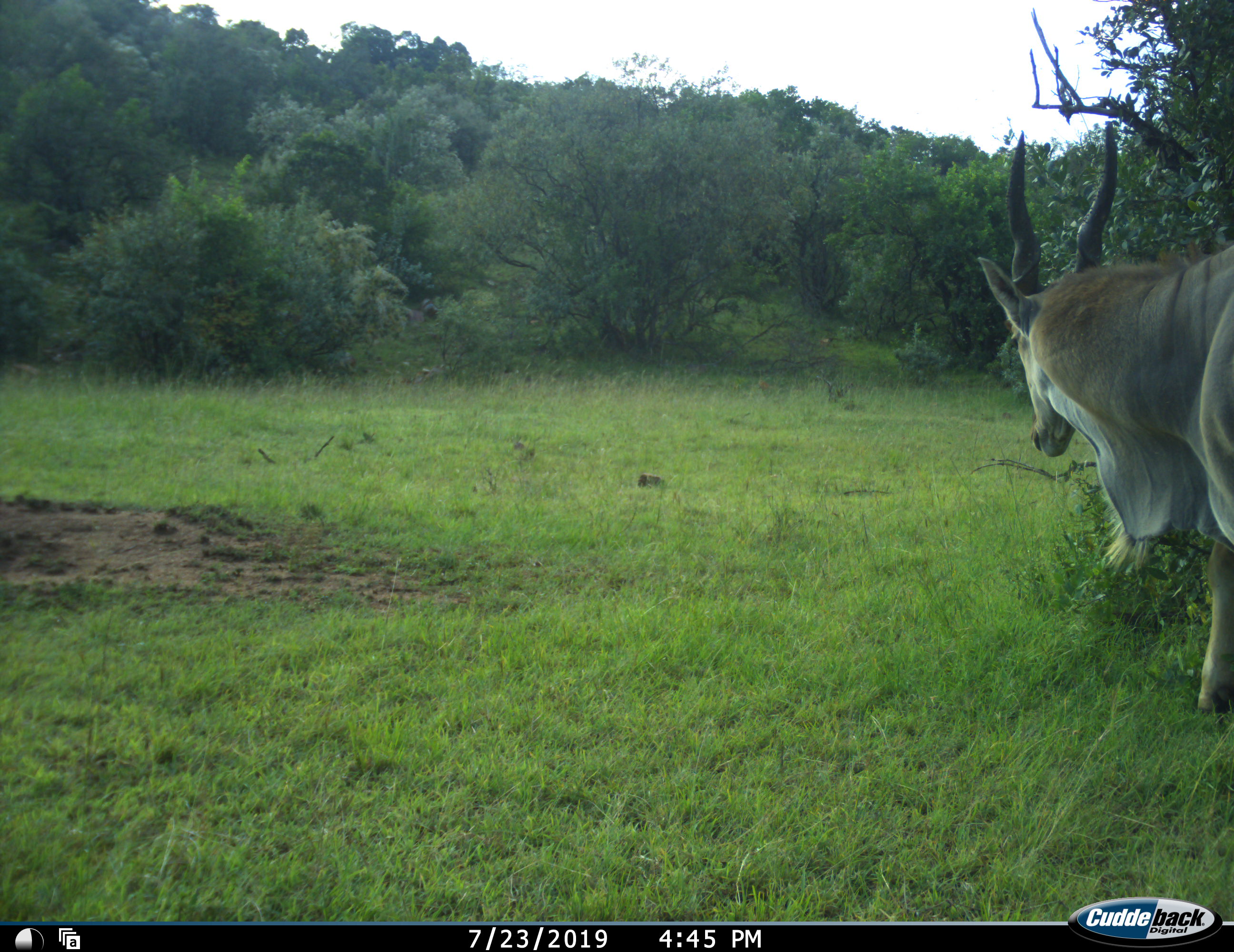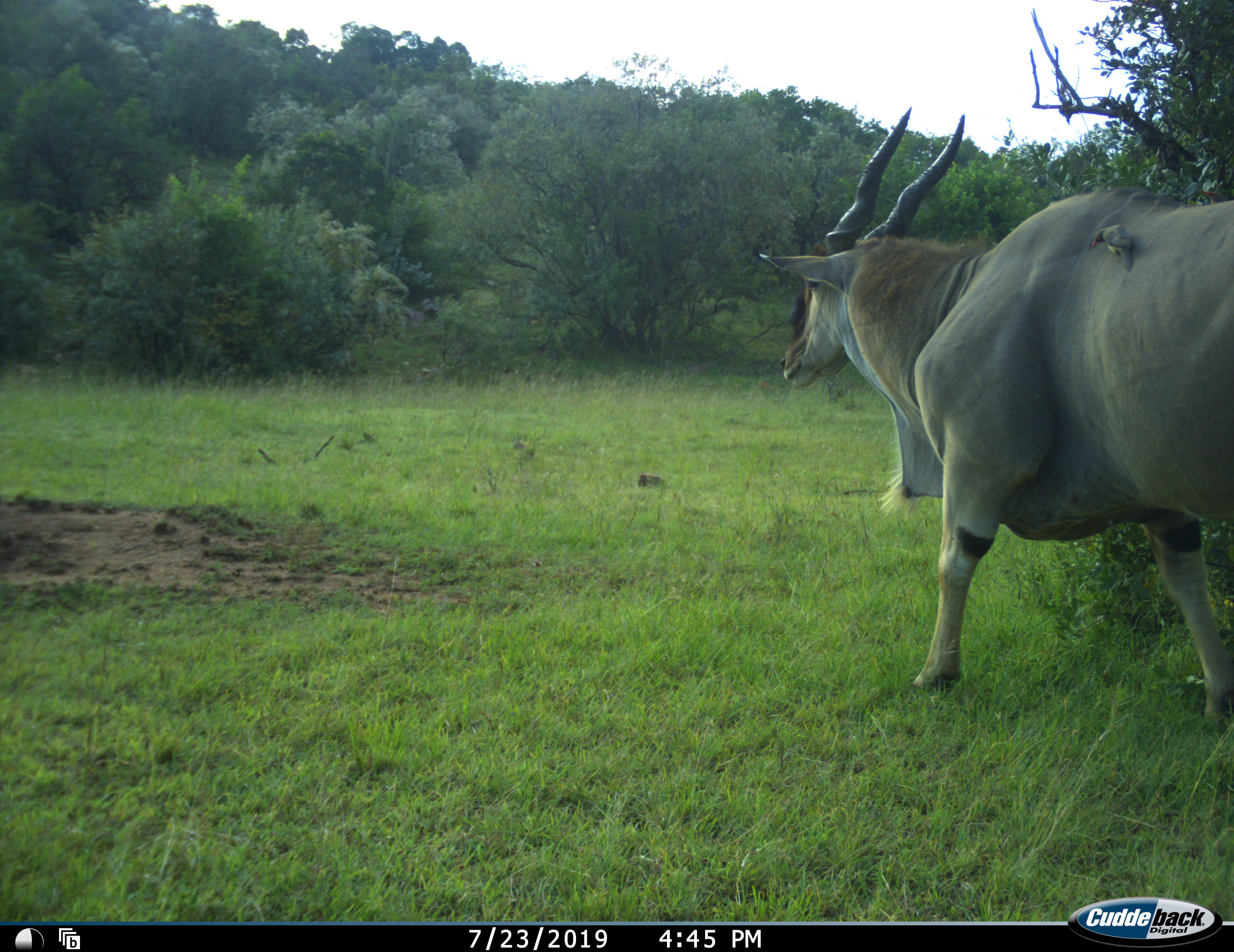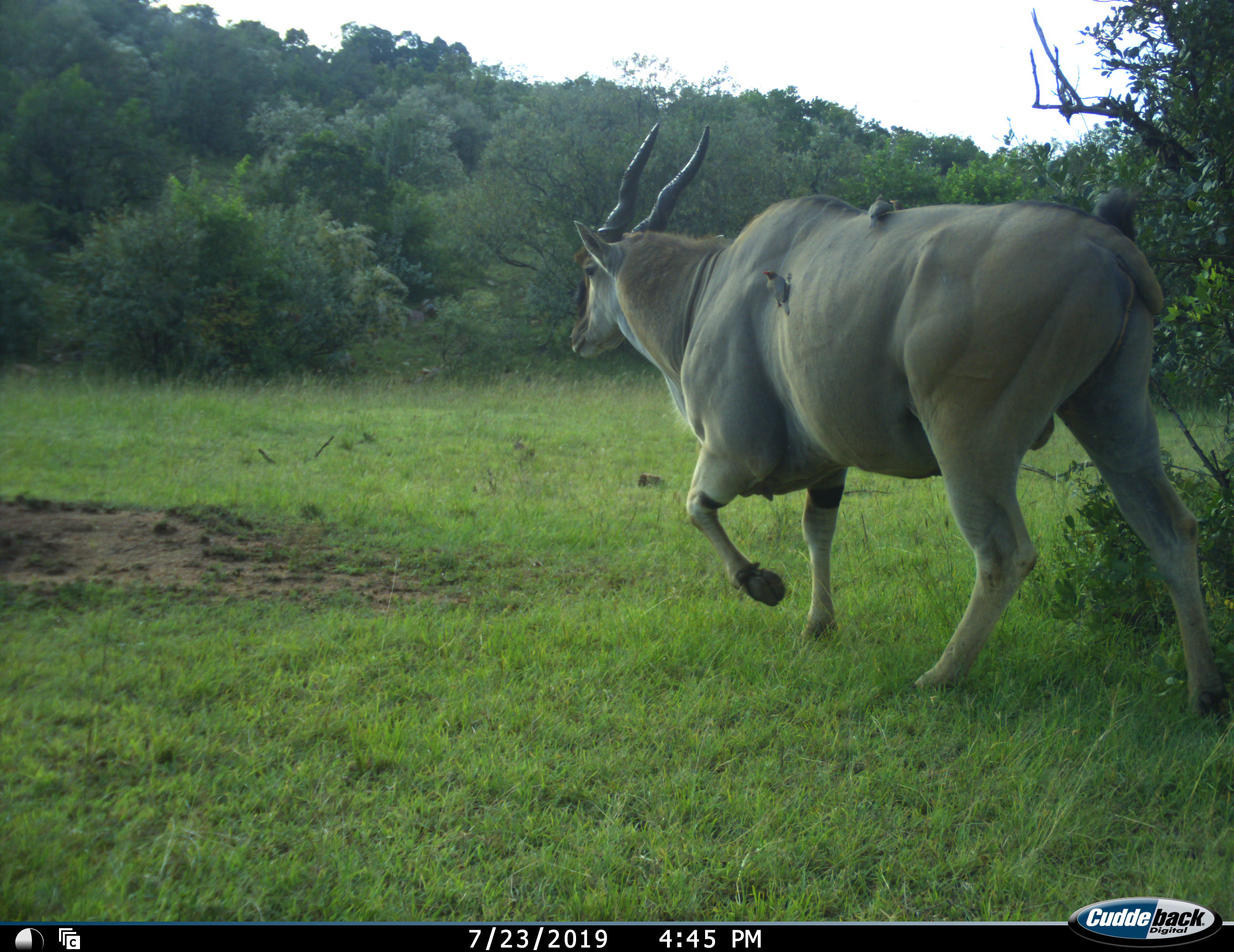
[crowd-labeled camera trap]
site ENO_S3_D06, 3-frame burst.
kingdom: Animalia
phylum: Chordata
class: Mammalia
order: Artiodactyla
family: Bovidae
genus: Tragelaphus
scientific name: Tragelaphus oryx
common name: eland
Eland (Tragelaphus oryx), count 1. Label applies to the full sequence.